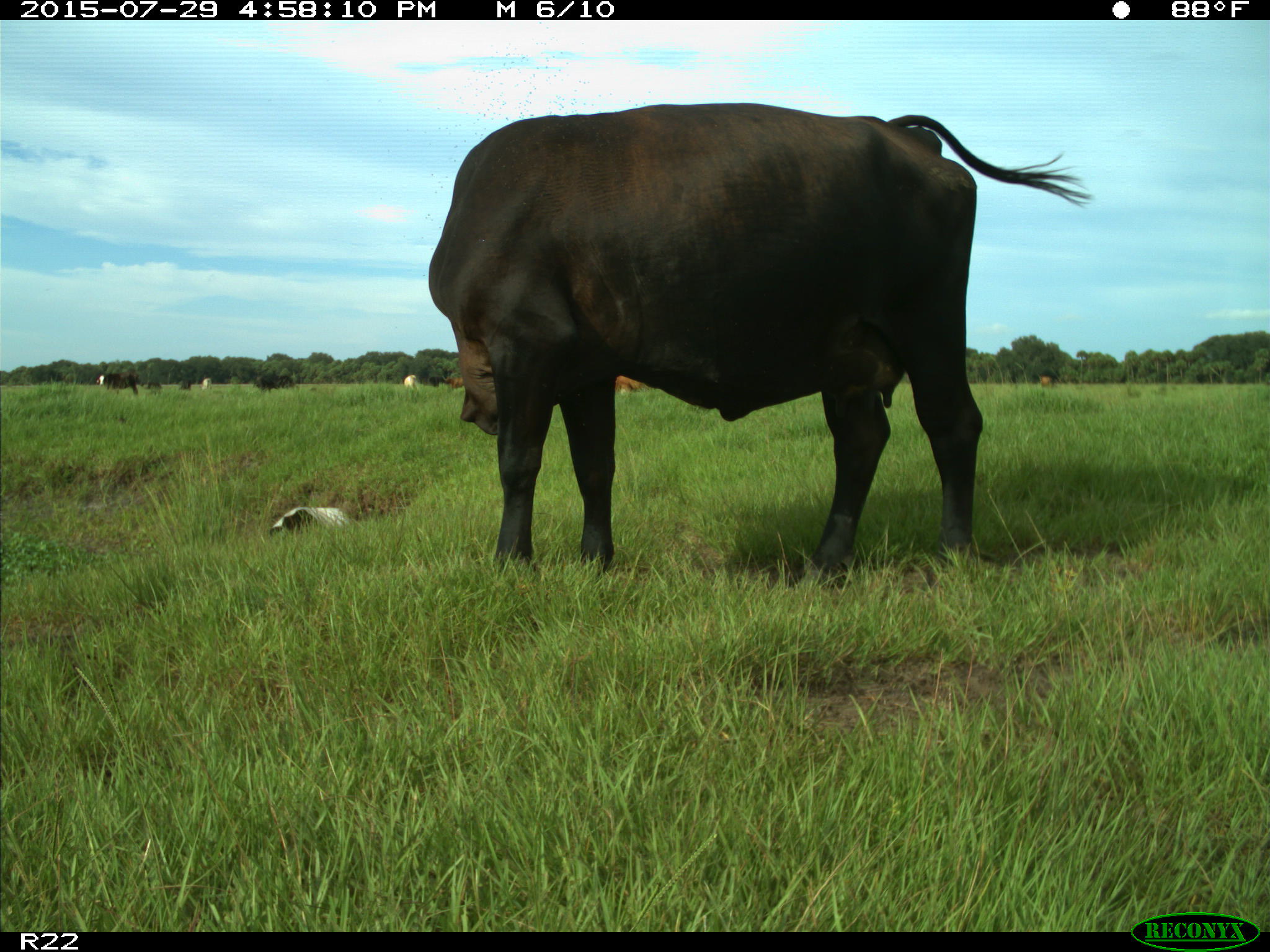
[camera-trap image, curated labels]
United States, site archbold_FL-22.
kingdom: Animalia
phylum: Chordata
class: Mammalia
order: Artiodactyla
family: Bovidae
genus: Bos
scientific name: Bos taurus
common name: domestic cow